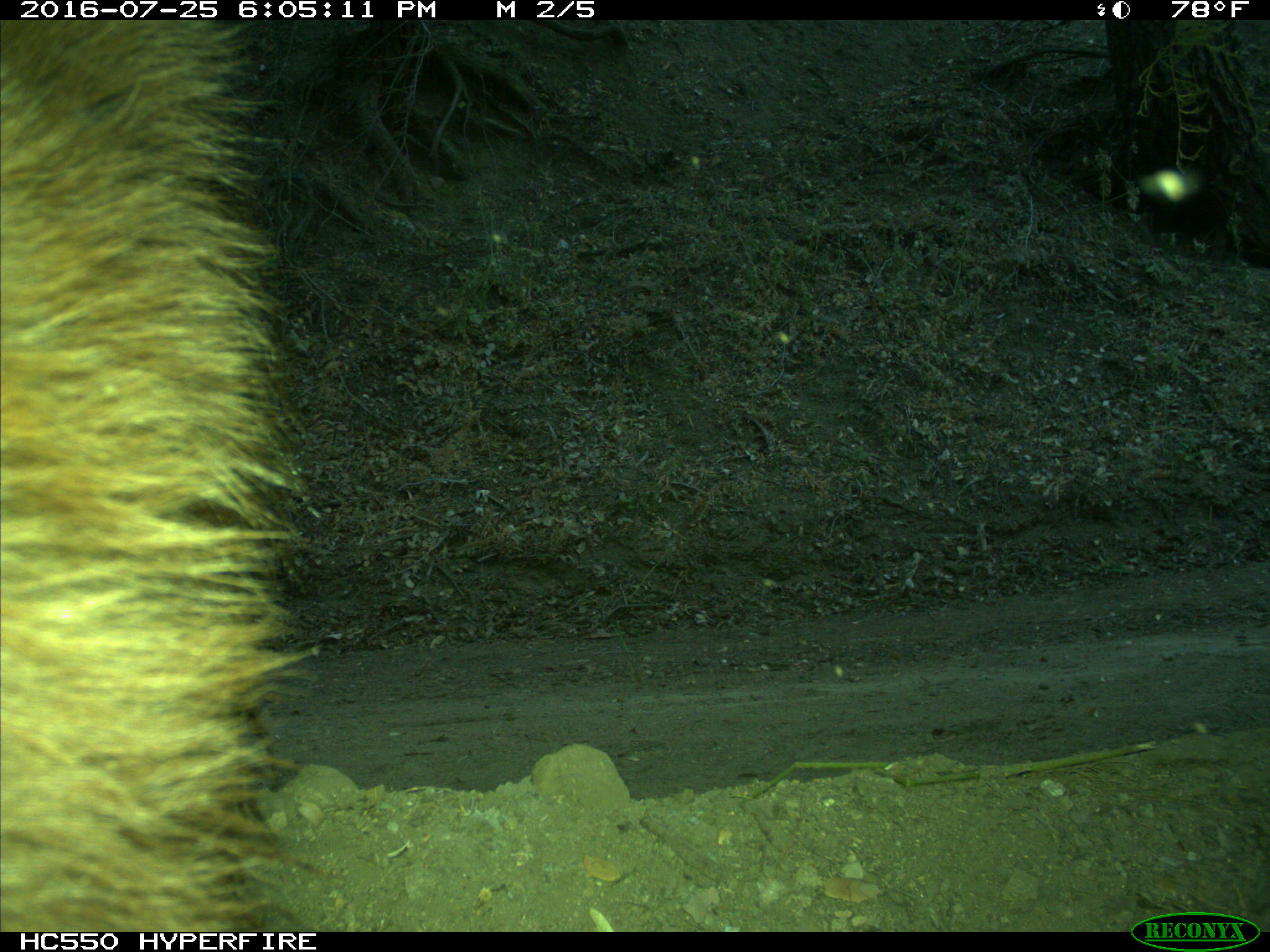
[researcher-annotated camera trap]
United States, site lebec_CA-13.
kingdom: Animalia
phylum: Chordata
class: Mammalia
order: Carnivora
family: Ursidae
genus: Ursus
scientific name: Ursus americanus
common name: american black bear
Ursus americanus (american black bear).